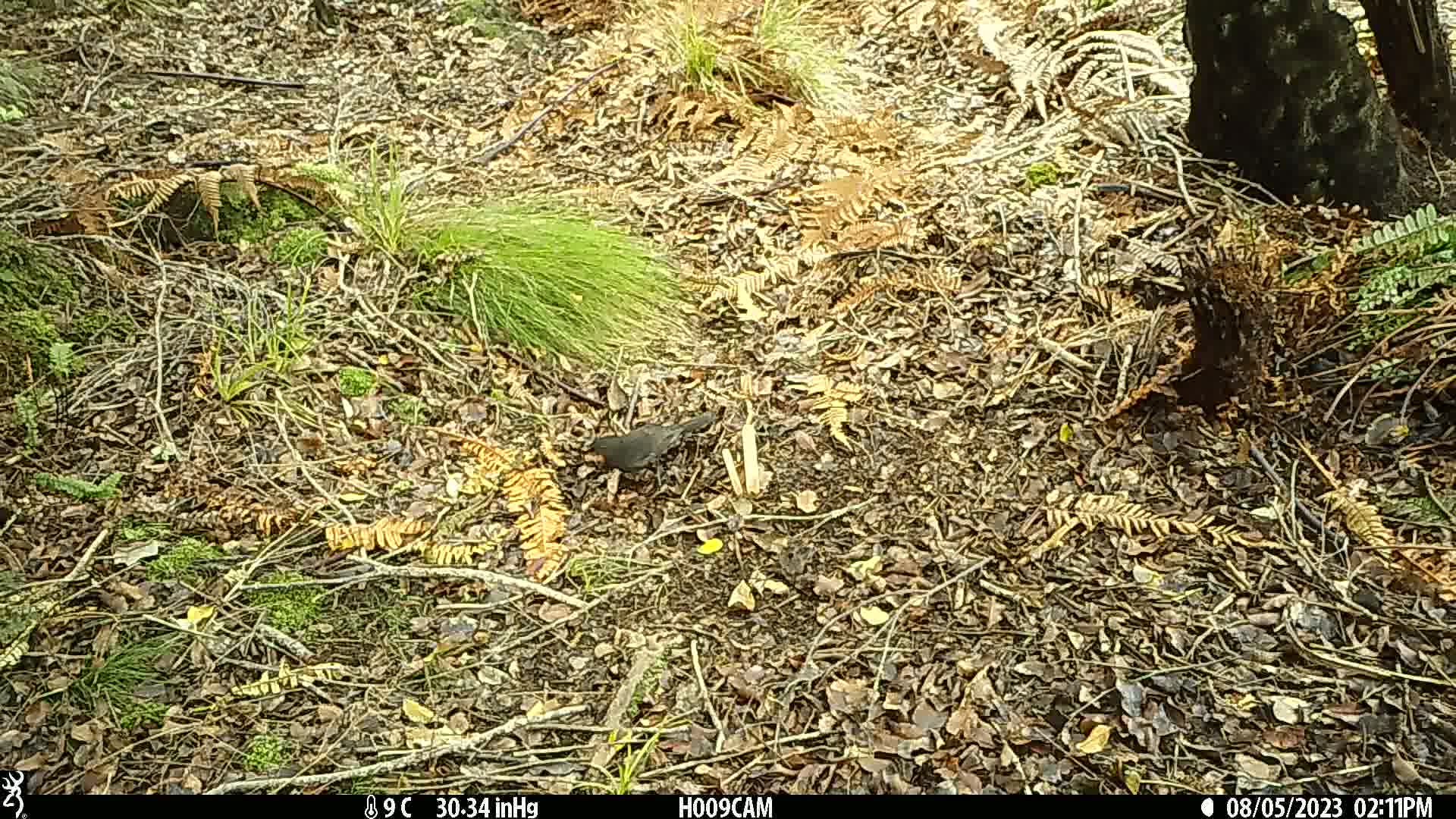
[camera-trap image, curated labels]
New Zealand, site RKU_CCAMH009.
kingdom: Animalia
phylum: Chordata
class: Aves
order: Passeriformes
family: Turdidae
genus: Turdus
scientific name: Turdus merula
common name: eurasian blackbird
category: blackbird